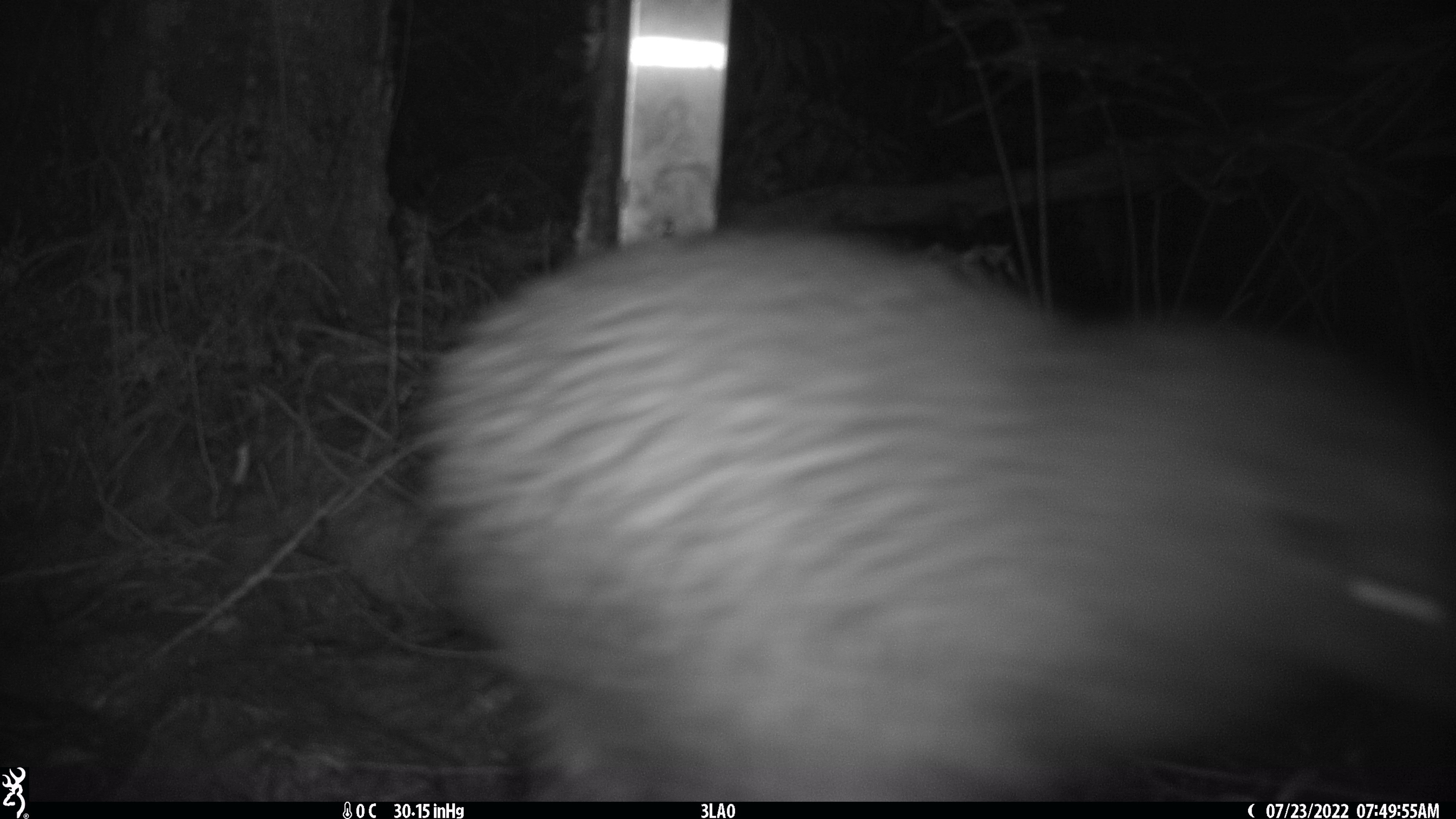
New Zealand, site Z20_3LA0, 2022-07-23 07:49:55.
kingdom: Animalia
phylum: Chordata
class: Aves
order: Apterygiformes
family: Apterygidae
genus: Apteryx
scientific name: Apteryx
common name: kiwi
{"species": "kiwi (Apteryx)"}